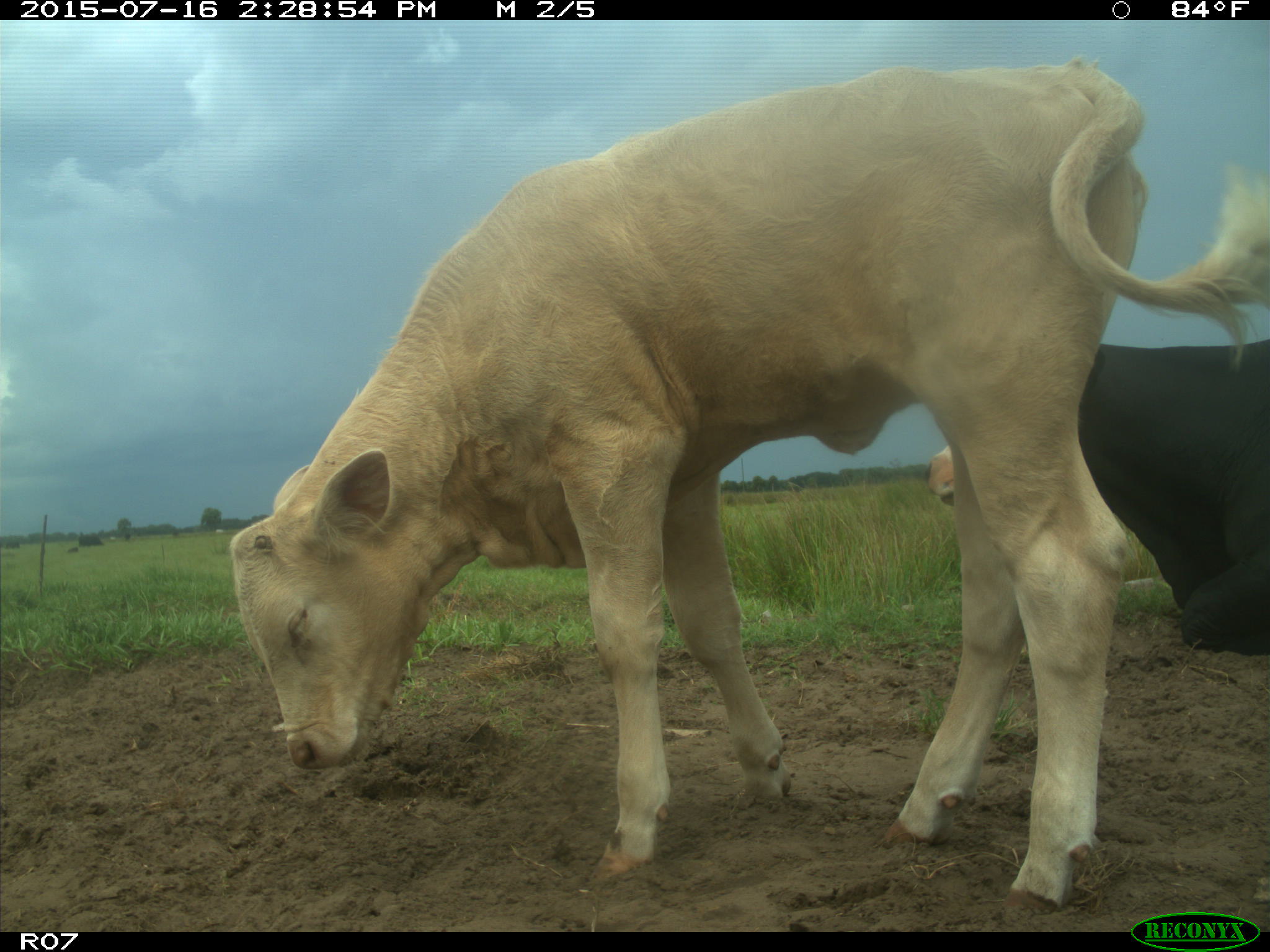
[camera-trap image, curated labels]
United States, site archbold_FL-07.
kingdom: Animalia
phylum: Chordata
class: Mammalia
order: Artiodactyla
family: Bovidae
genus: Bos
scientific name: Bos taurus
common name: domestic cow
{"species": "Bos taurus (domestic cow)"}